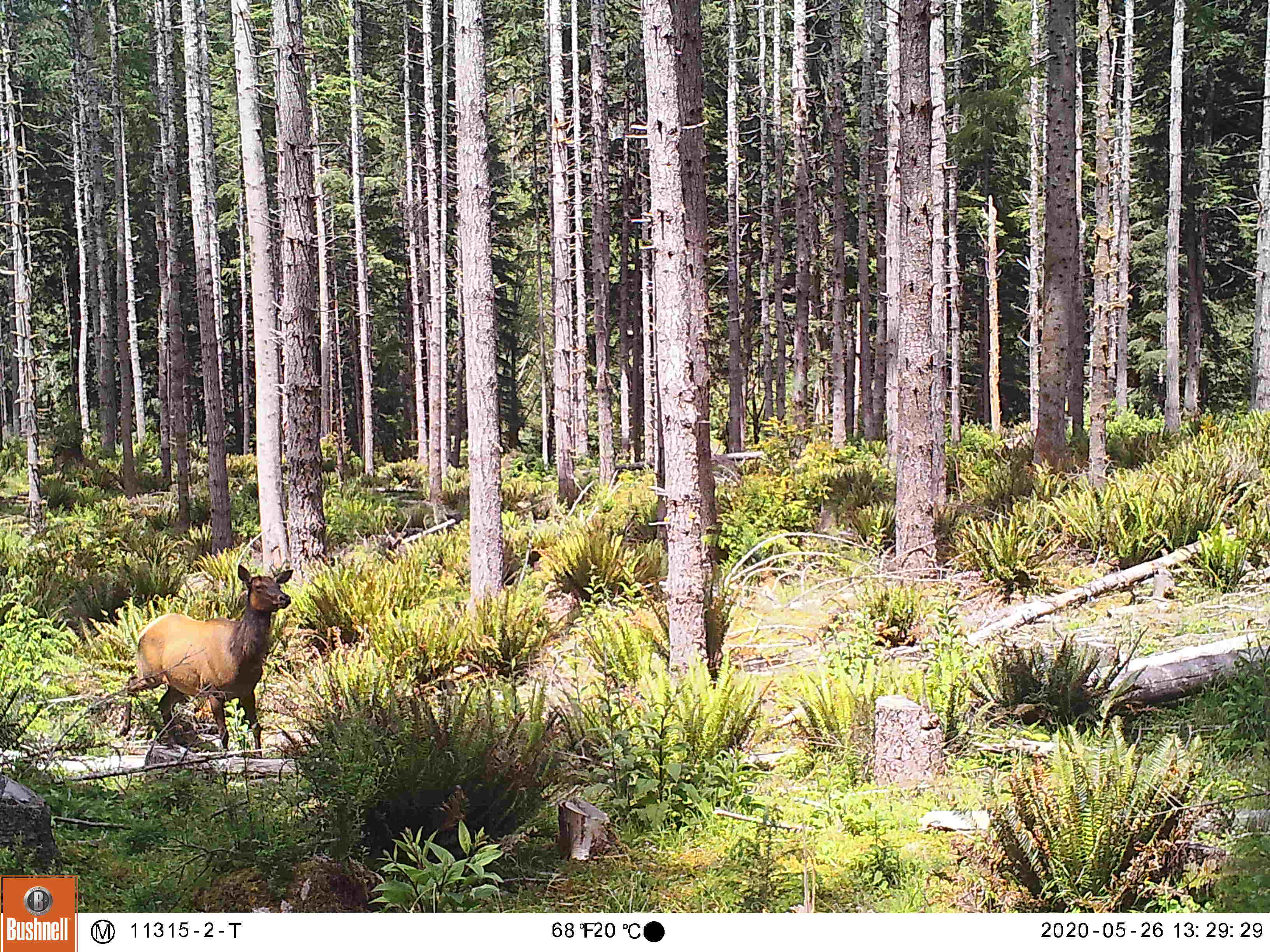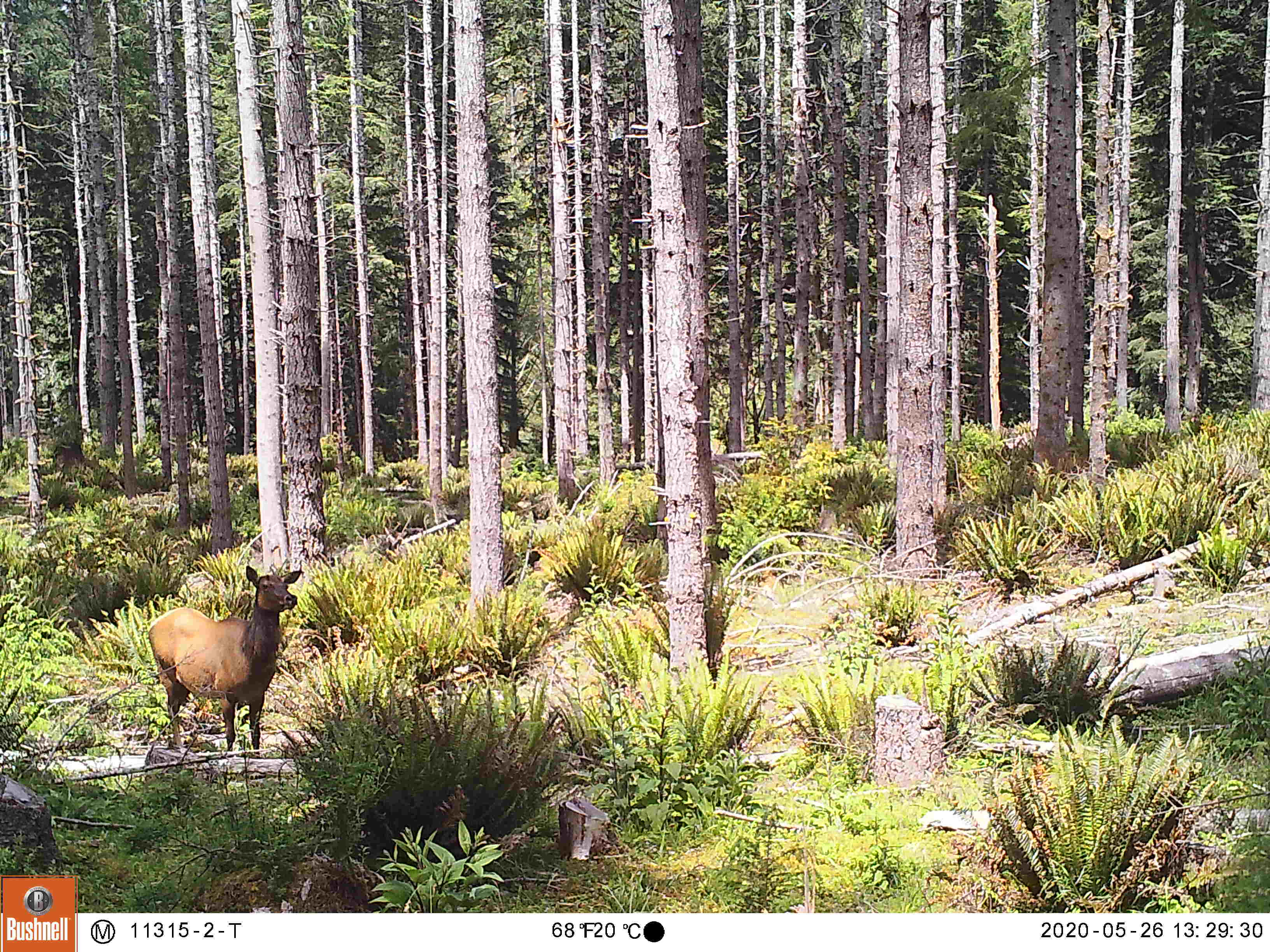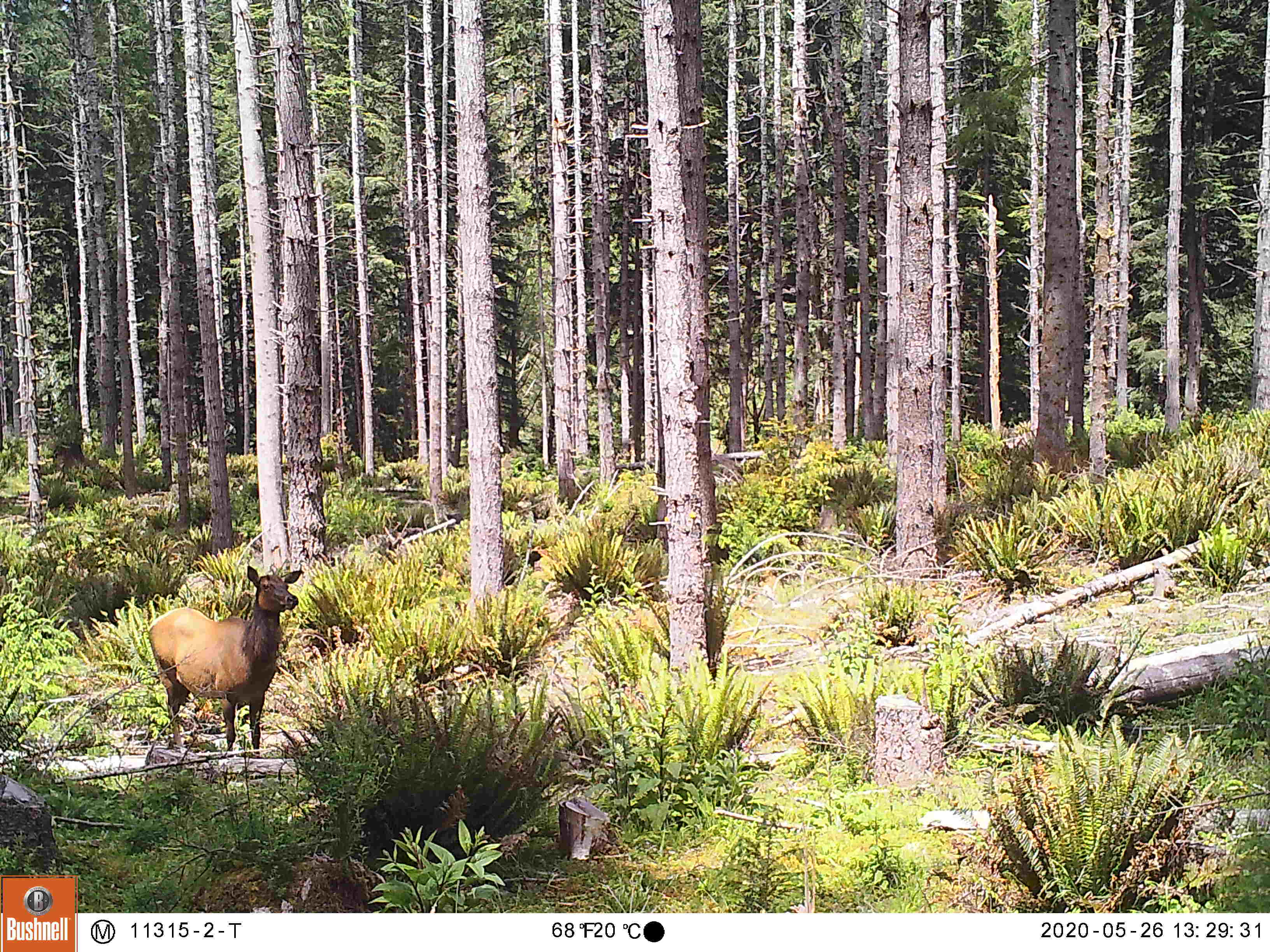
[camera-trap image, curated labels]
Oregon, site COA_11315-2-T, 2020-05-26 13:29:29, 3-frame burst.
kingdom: Animalia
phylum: Chordata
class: Mammalia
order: Artiodactyla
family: Cervidae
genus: Cervus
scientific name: Cervus canadensis roosevelti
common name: roosevelt elk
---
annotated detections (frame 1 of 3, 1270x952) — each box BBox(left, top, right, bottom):
roosevelt elk: BBox(106, 560, 298, 759)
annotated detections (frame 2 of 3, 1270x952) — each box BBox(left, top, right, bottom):
roosevelt elk: BBox(137, 558, 314, 761)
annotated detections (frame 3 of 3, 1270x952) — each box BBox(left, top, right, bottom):
roosevelt elk: BBox(143, 563, 309, 755)